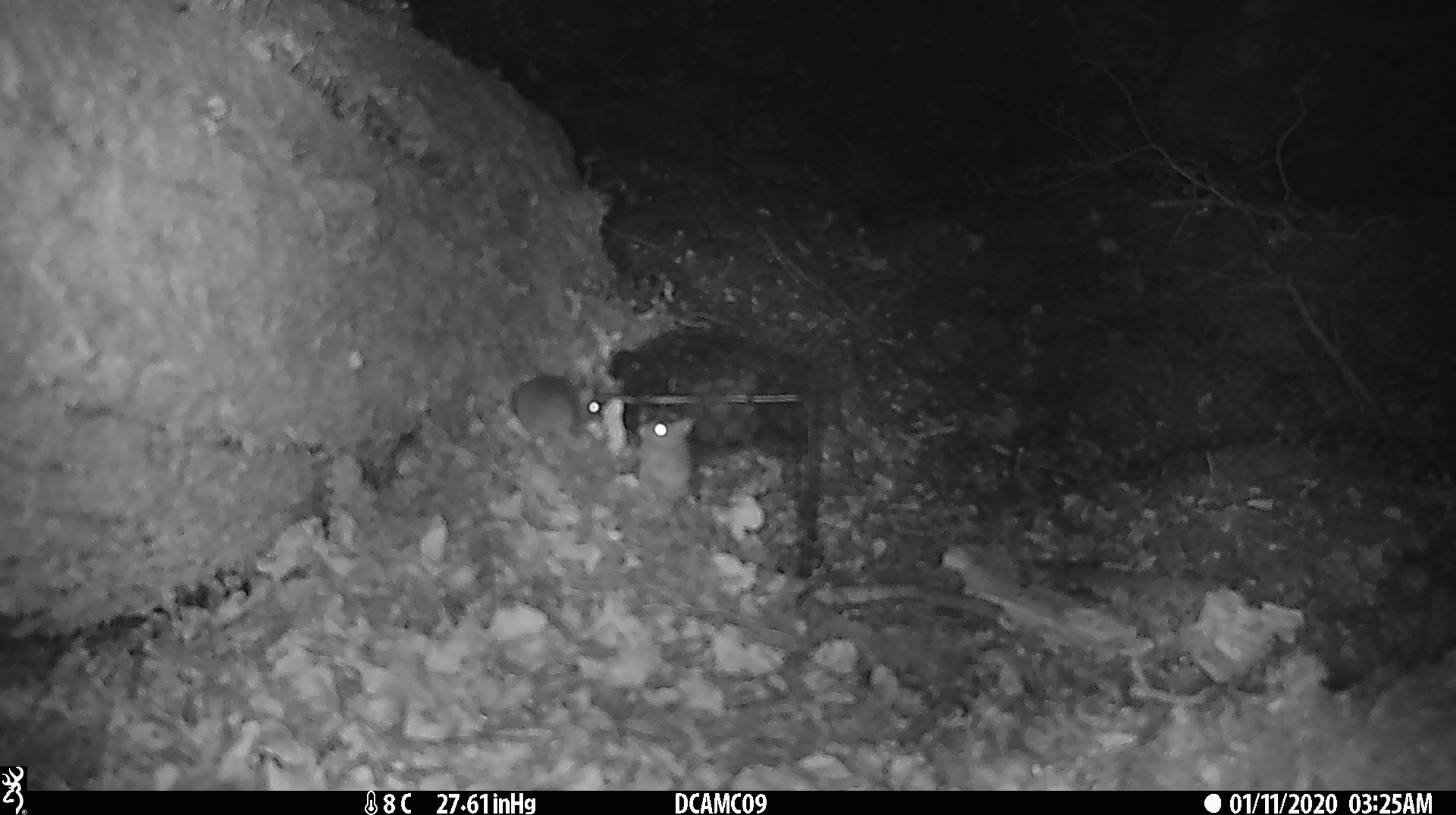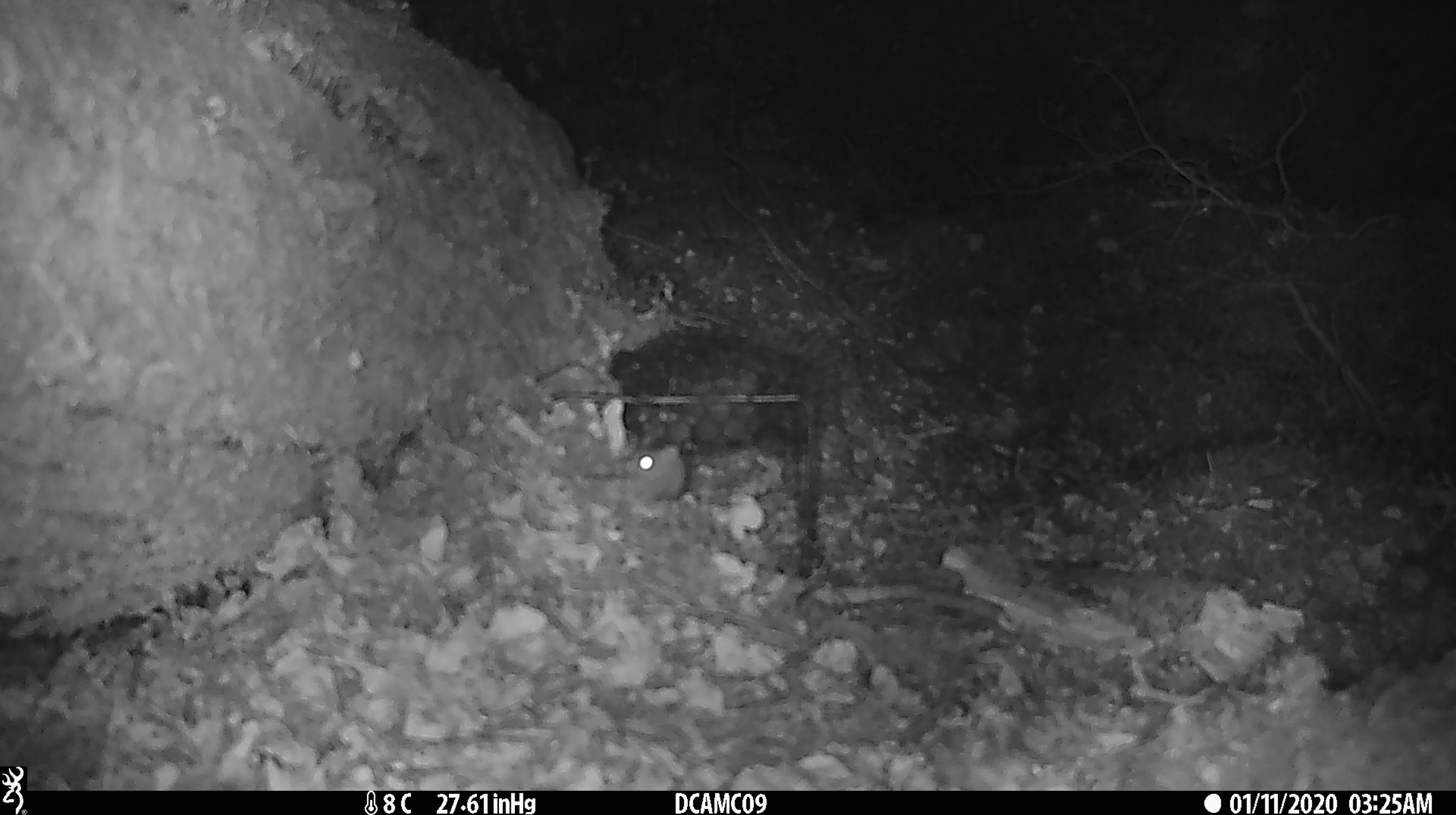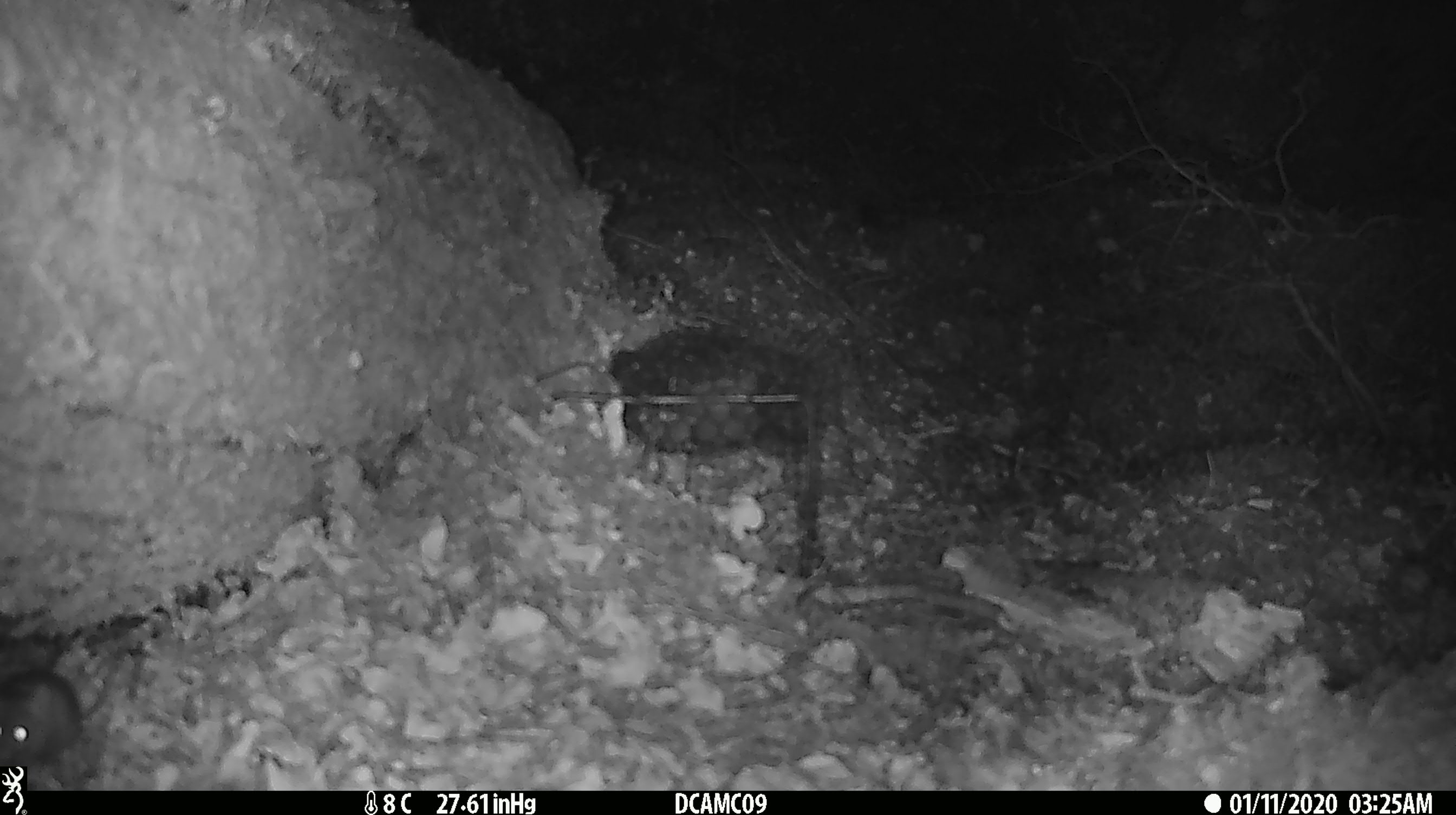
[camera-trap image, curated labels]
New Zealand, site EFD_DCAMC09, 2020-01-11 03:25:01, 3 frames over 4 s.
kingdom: Animalia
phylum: Chordata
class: Mammalia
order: Rodentia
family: Muridae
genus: Mus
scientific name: Mus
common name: mouse